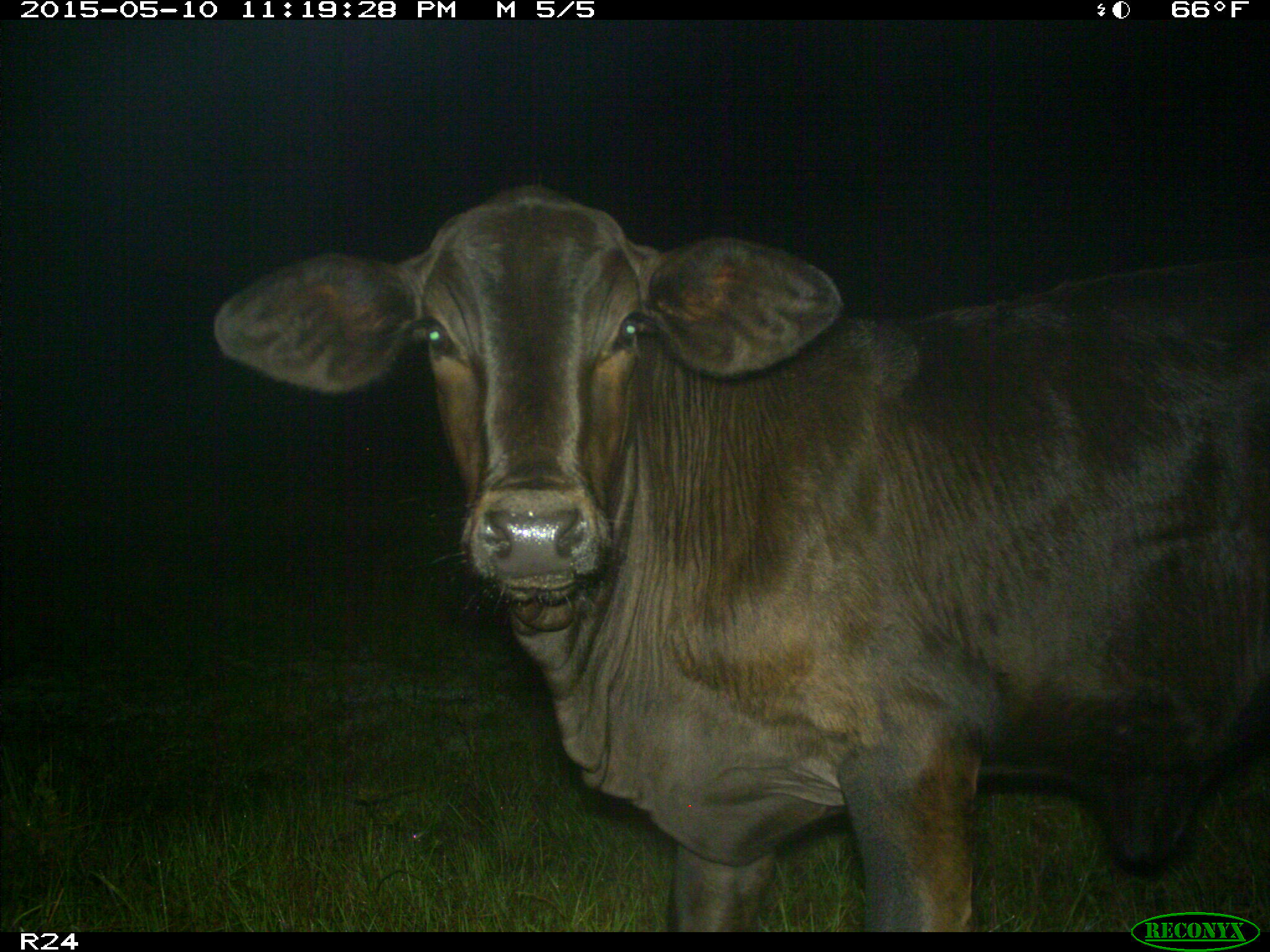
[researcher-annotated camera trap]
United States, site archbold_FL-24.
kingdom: Animalia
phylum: Chordata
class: Mammalia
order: Artiodactyla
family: Bovidae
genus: Bos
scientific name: Bos taurus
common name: domestic cow